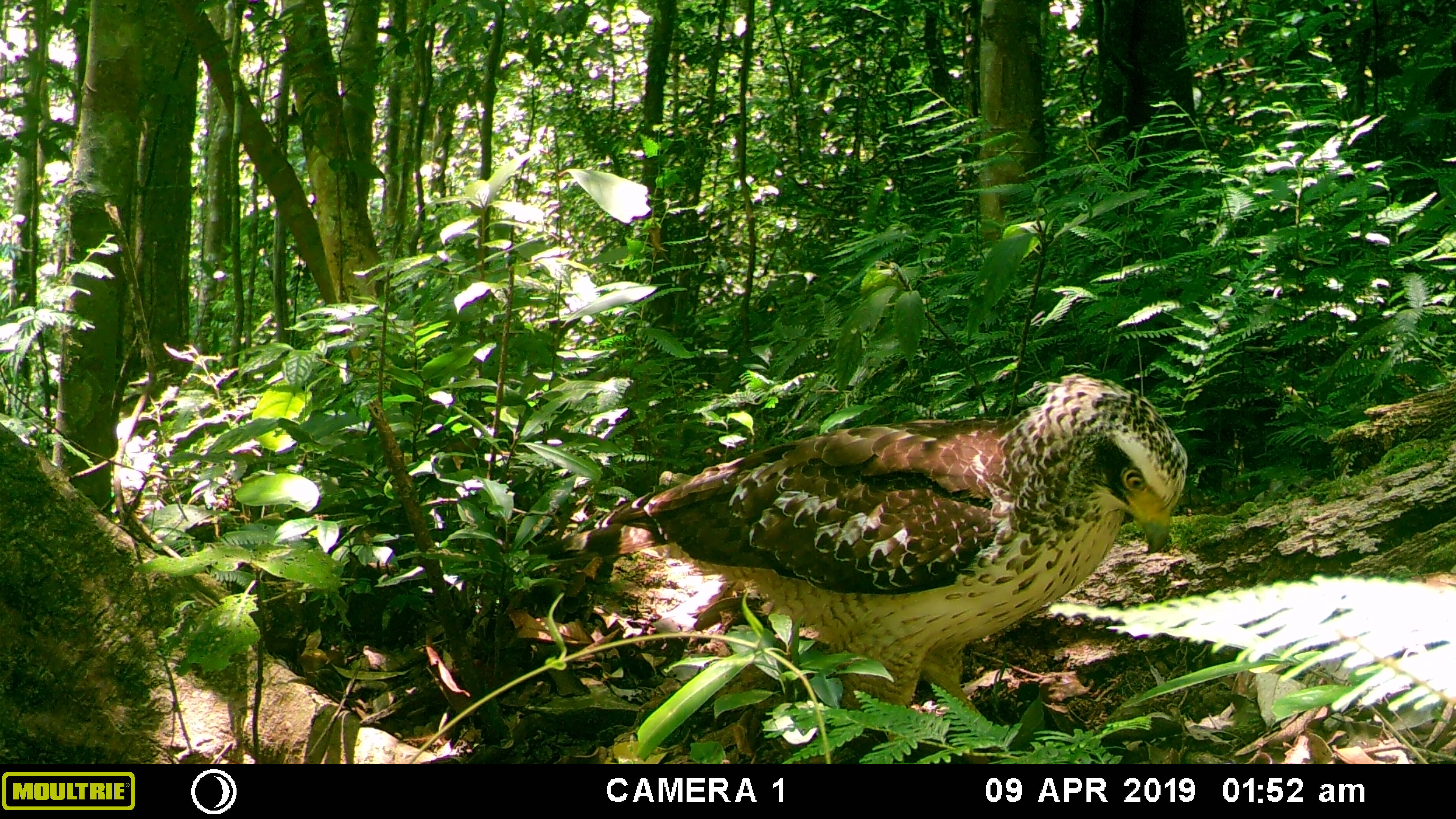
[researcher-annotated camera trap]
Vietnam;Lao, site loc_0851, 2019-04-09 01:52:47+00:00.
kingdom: Animalia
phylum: Chordata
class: Aves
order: Accipitriformes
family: Accipitridae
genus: Spilornis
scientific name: Spilornis cheela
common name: crested serpent eagle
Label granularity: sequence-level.